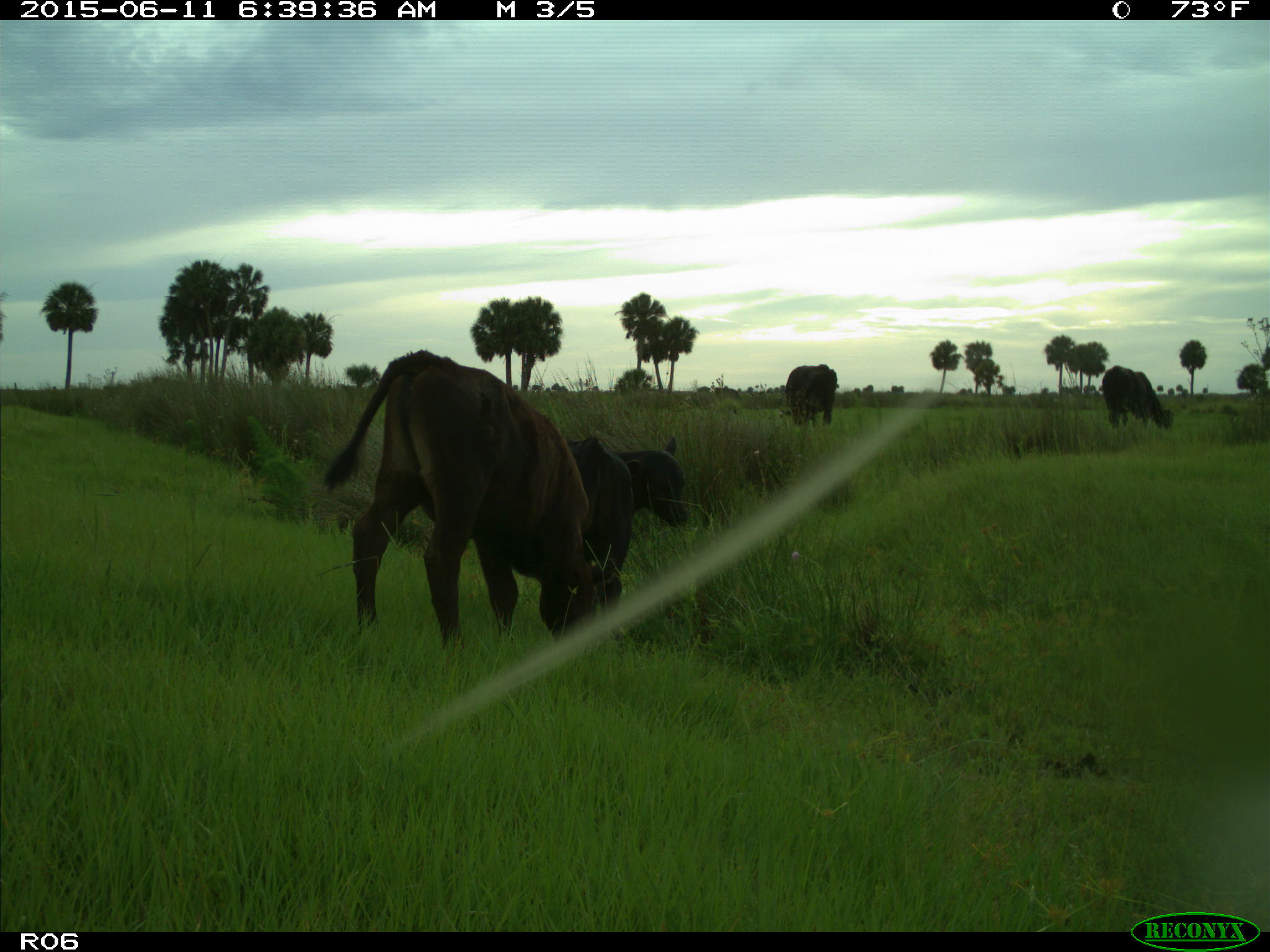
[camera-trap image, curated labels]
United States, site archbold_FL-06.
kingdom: Animalia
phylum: Chordata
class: Mammalia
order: Artiodactyla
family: Bovidae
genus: Bos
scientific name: Bos taurus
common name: domestic cow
Bos taurus (domestic cow).